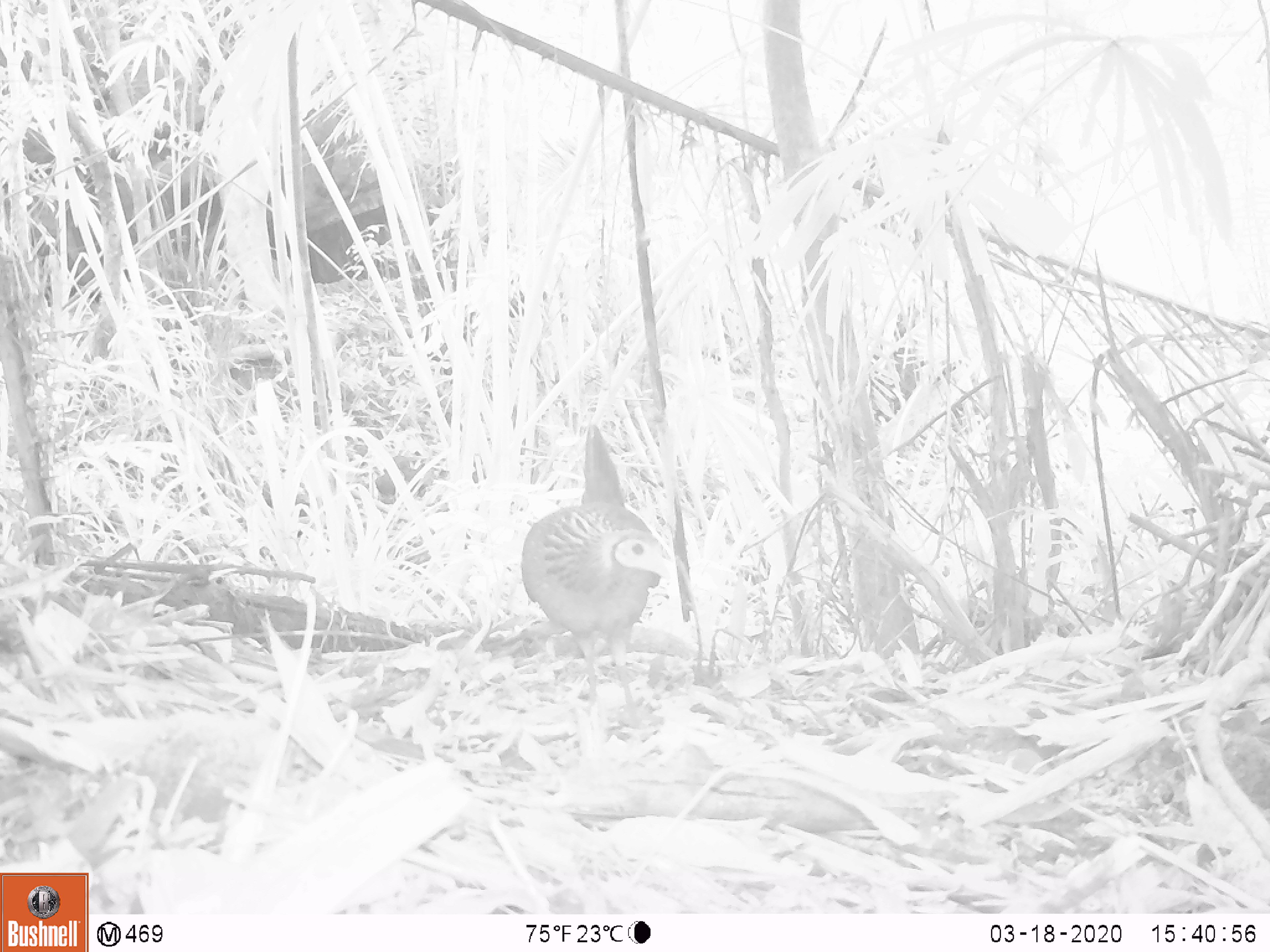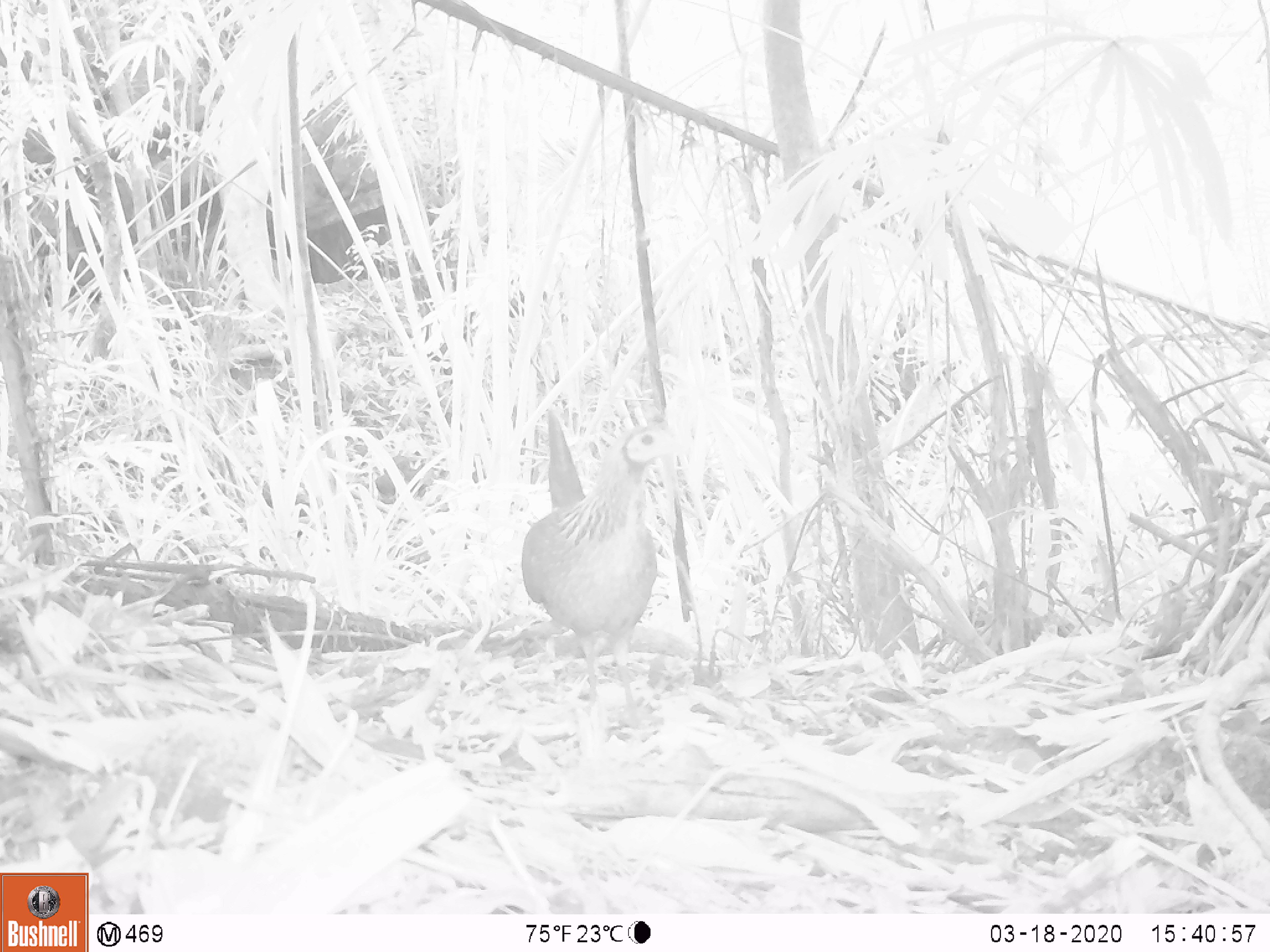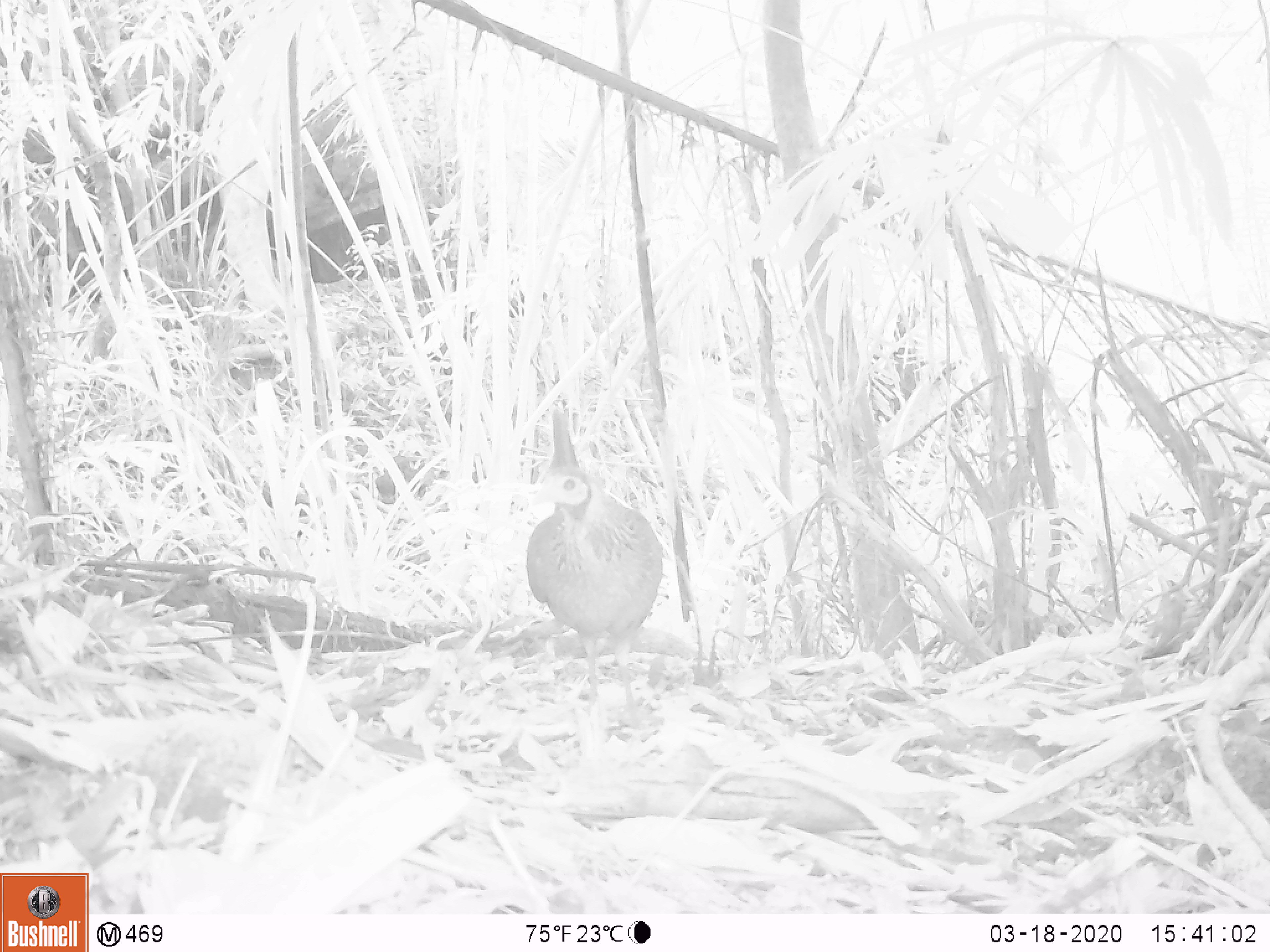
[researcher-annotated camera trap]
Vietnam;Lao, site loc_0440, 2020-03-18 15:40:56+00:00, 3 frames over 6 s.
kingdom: Animalia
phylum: Chordata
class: Aves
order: Galliformes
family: Phasianidae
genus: Gallus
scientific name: Gallus gallus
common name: red junglefowl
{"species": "red junglefowl (Gallus gallus)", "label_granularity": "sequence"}